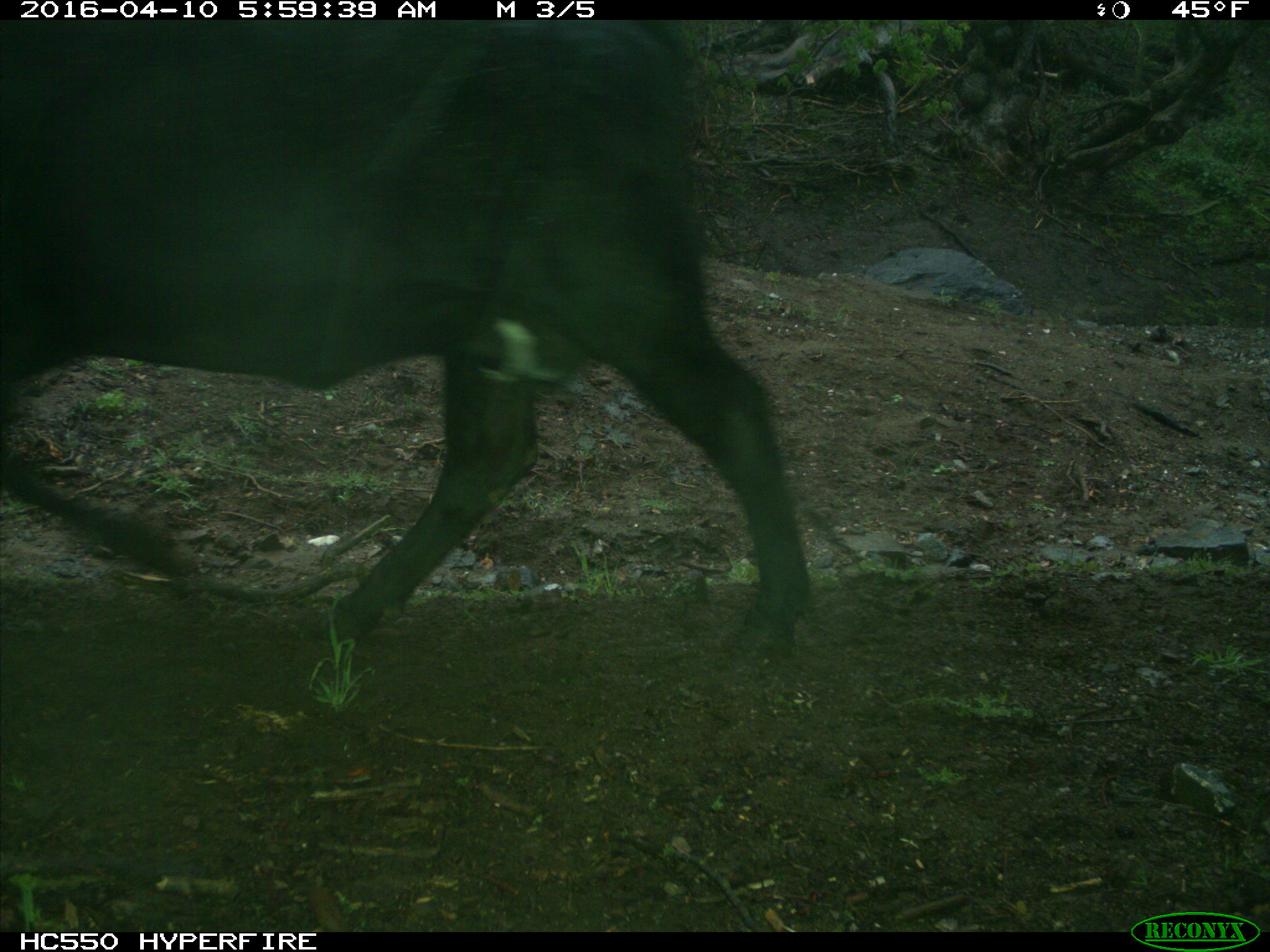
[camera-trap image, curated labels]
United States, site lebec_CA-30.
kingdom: Animalia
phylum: Chordata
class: Mammalia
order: Artiodactyla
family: Bovidae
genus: Bos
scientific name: Bos taurus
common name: domestic cow